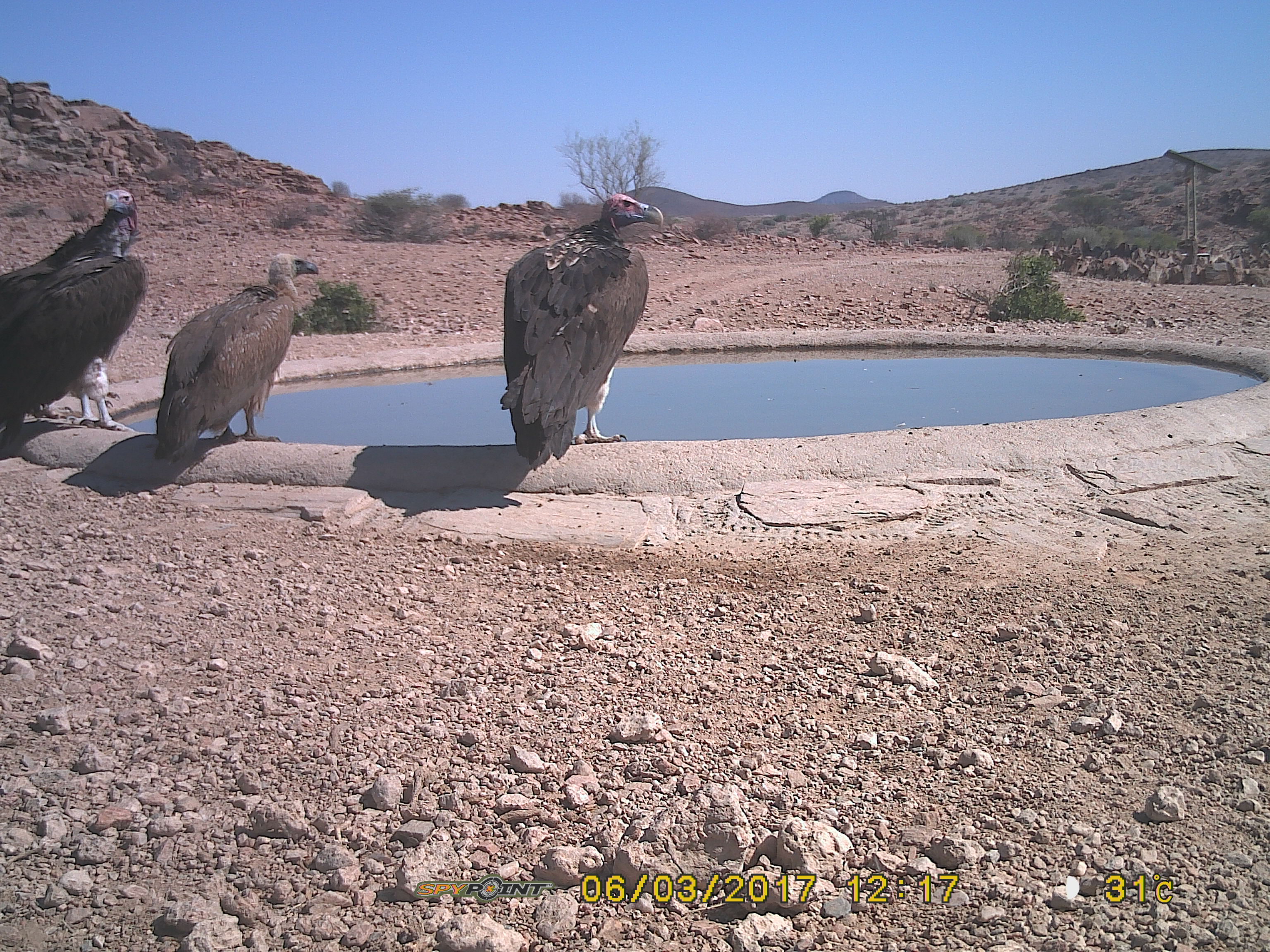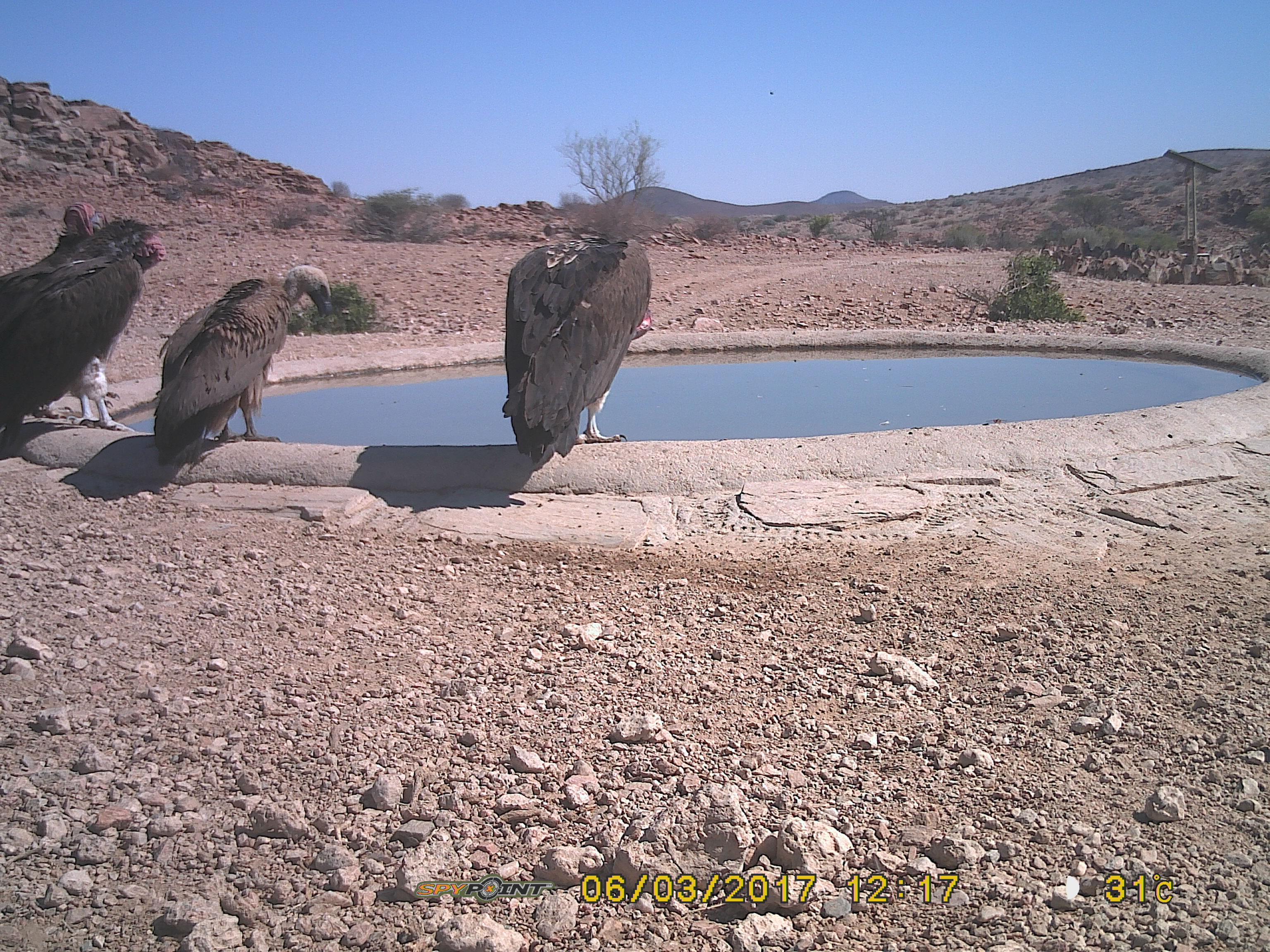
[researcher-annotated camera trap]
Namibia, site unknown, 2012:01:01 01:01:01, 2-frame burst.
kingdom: Animalia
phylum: Chordata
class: Aves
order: Accipitriformes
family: Accipitridae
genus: Torgos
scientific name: Torgos tracheliotos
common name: lappet-faced vulture